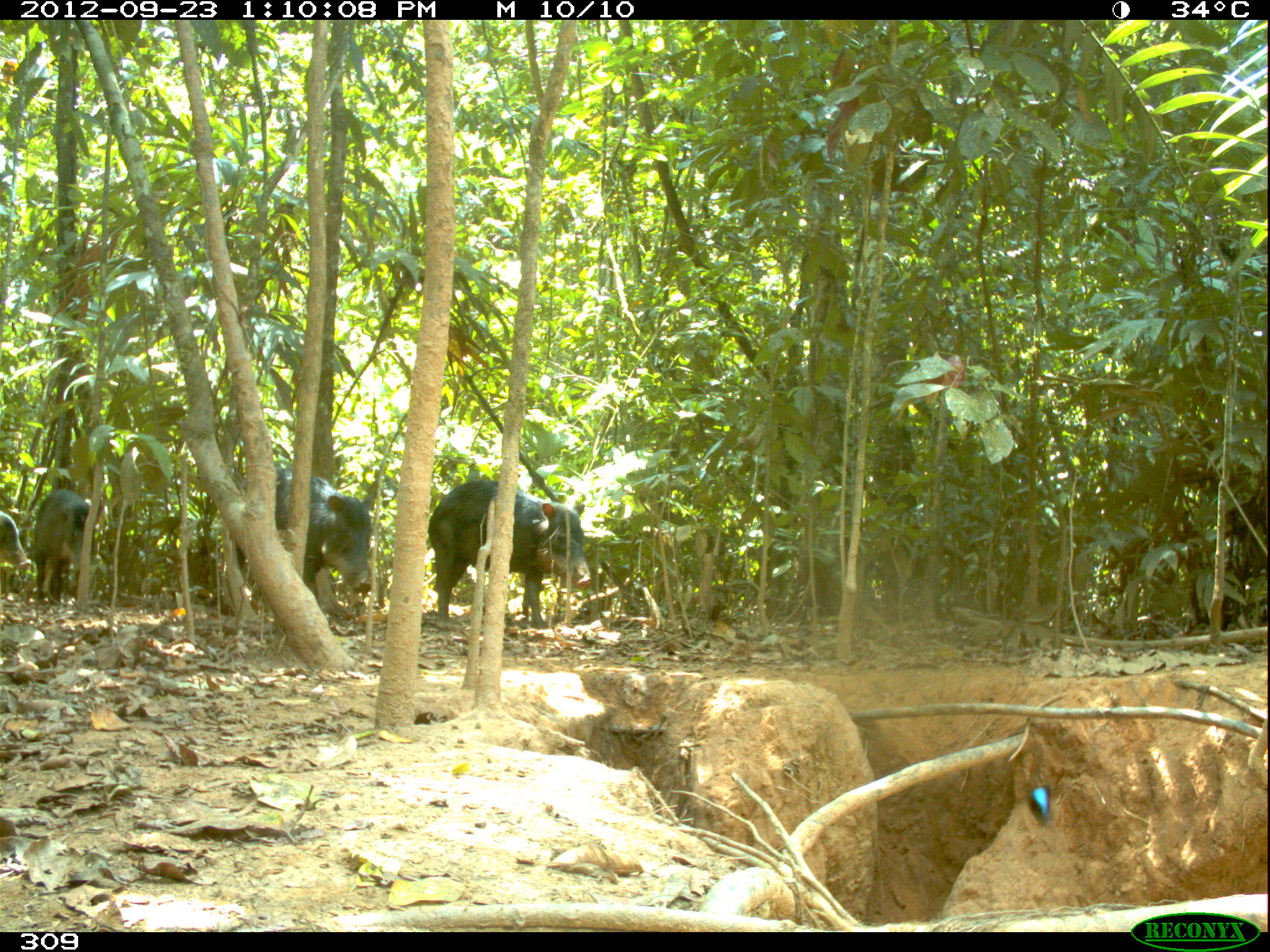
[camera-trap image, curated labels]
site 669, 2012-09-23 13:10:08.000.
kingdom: Animalia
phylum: Chordata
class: Mammalia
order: Artiodactyla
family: Tayassuidae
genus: Tayassu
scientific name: Tayassu pecari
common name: white-lipped peccary